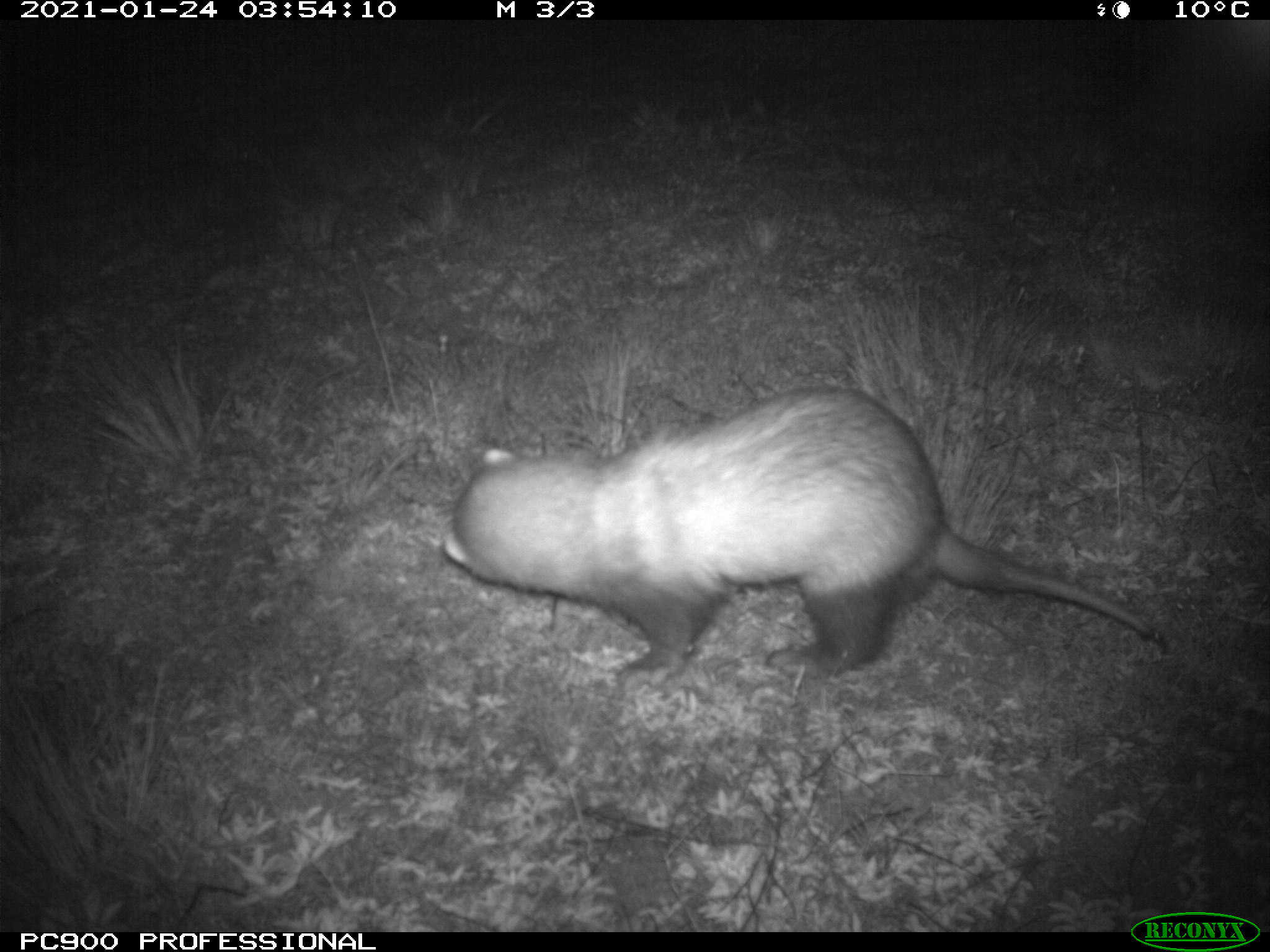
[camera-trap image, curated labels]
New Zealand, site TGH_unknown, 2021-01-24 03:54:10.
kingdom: Animalia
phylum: Chordata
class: Mammalia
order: Carnivora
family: Mustelidae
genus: Mustela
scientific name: Mustela furo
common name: ferret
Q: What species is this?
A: Ferret (Mustela furo).